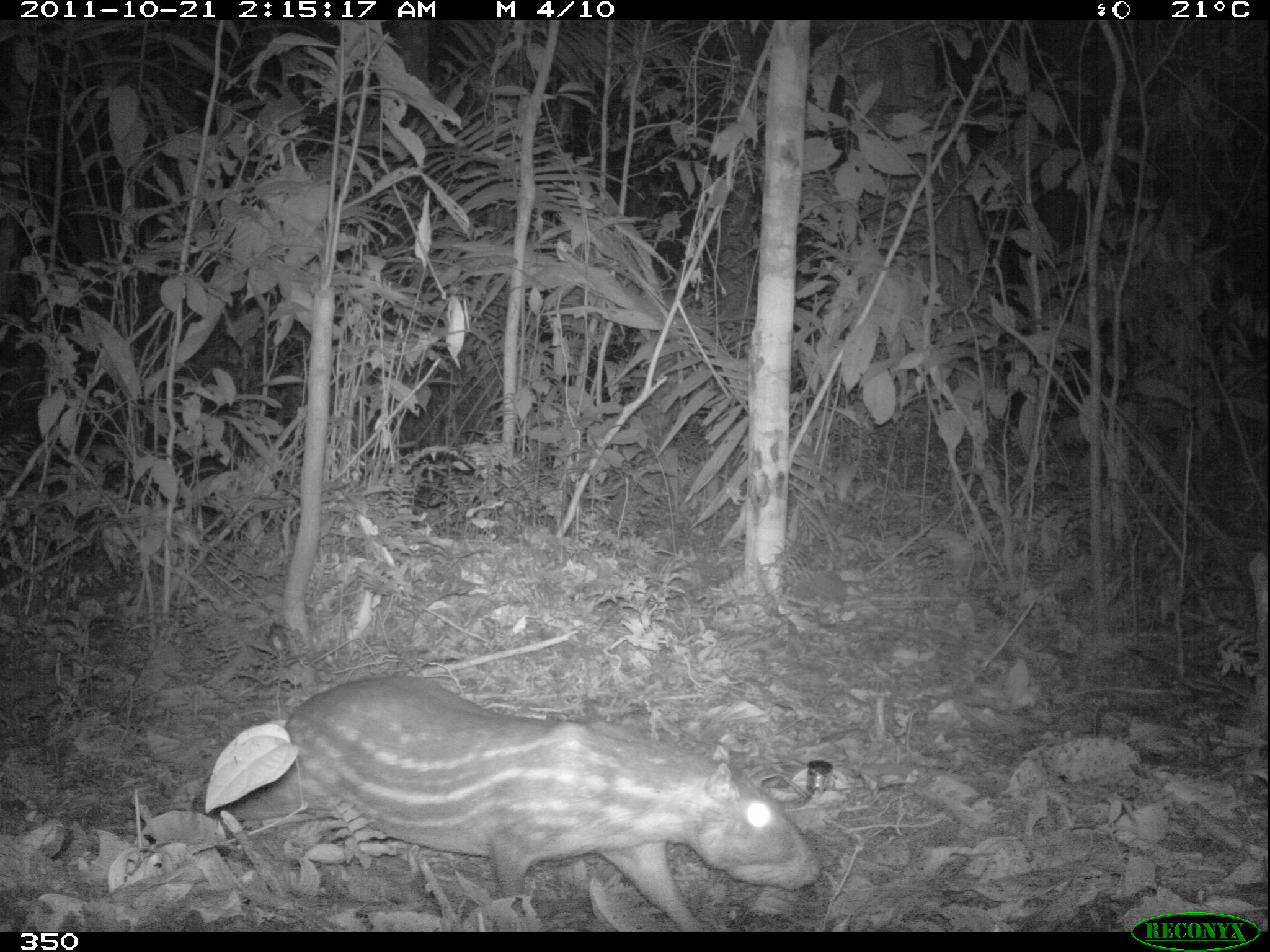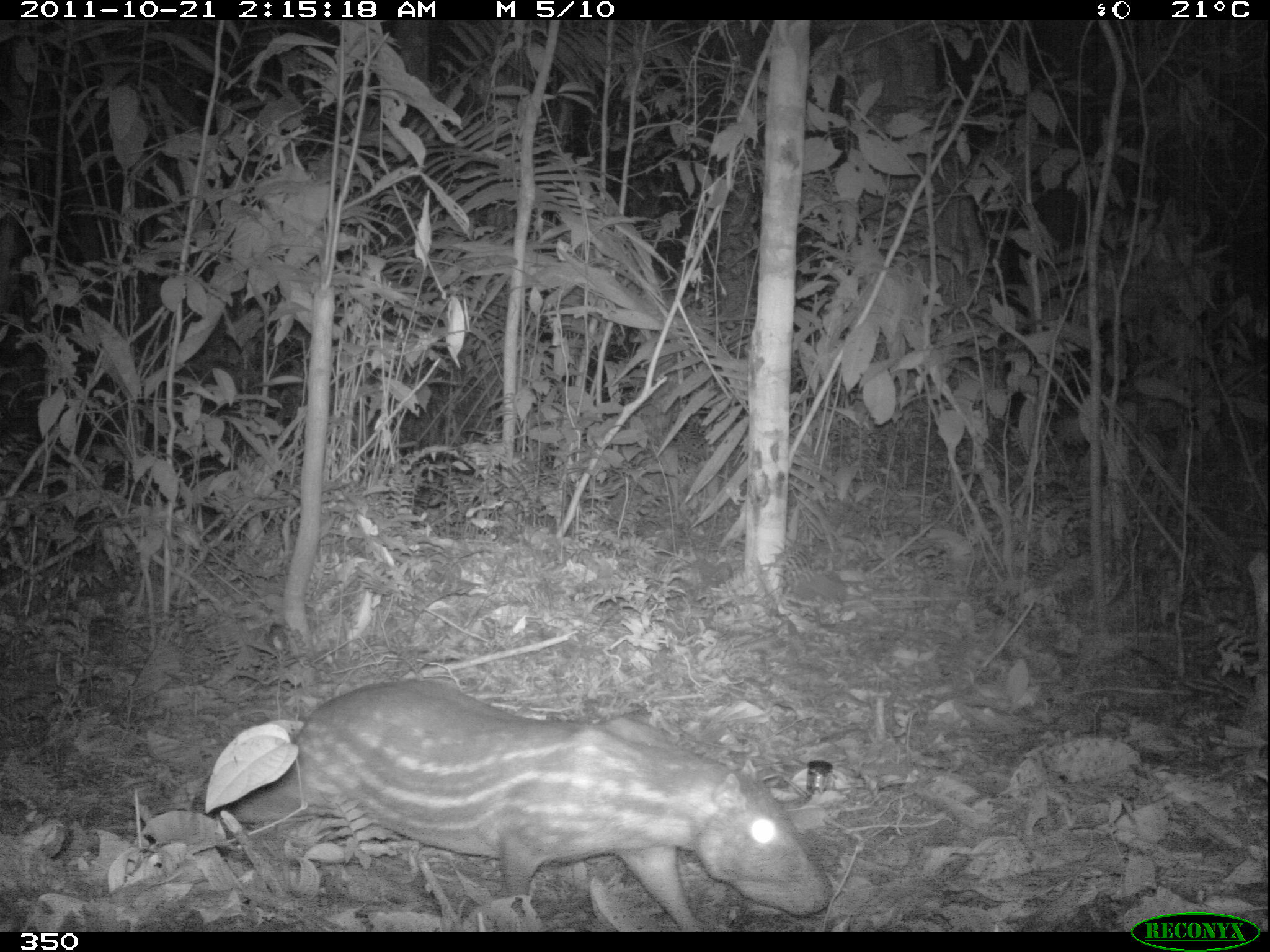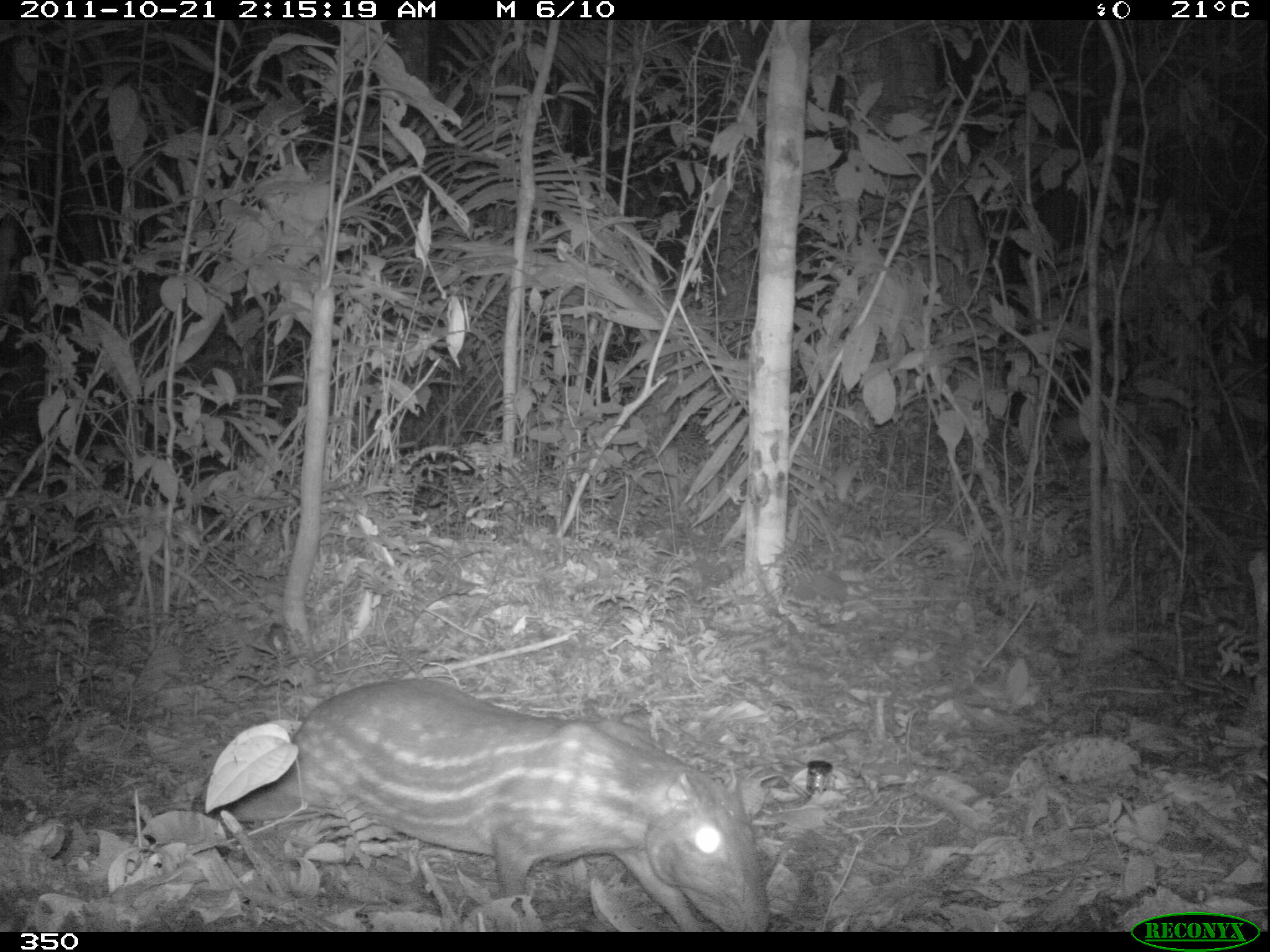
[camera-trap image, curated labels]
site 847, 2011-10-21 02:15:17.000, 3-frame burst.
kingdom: Animalia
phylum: Chordata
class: Mammalia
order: Rodentia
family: Cuniculidae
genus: Cuniculus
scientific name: Cuniculus paca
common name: spotted paca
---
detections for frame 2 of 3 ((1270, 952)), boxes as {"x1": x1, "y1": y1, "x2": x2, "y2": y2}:
cuniculus paca: {"x1": 221, "y1": 677, "x2": 835, "y2": 931}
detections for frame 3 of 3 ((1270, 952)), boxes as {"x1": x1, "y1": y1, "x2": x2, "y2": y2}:
cuniculus paca: {"x1": 220, "y1": 675, "x2": 771, "y2": 932}